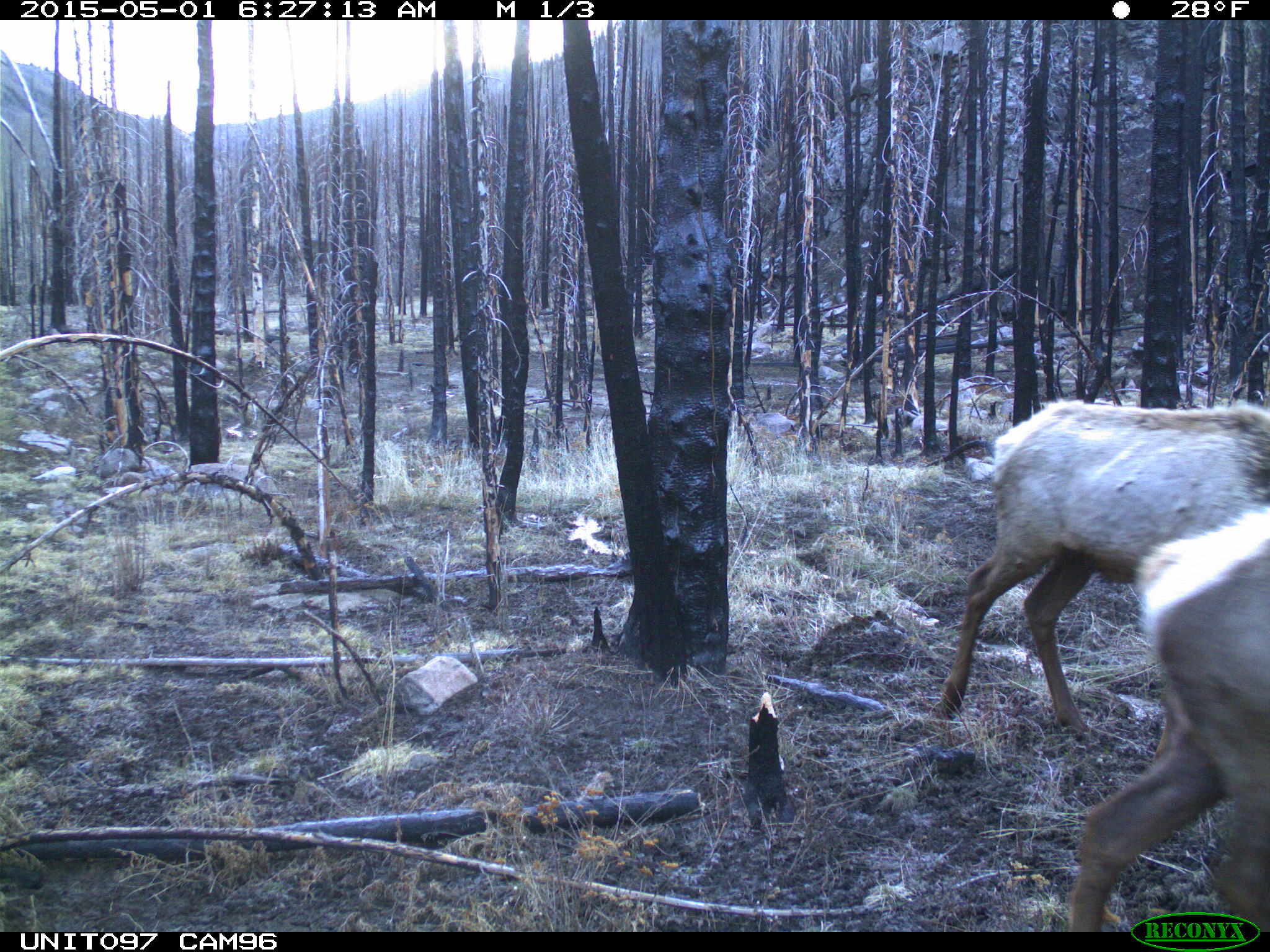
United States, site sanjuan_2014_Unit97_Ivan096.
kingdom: Animalia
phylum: Chordata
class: Mammalia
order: Artiodactyla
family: Cervidae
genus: Cervus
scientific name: Cervus elaphus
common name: red deer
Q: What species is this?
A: Cervus elaphus (red deer).